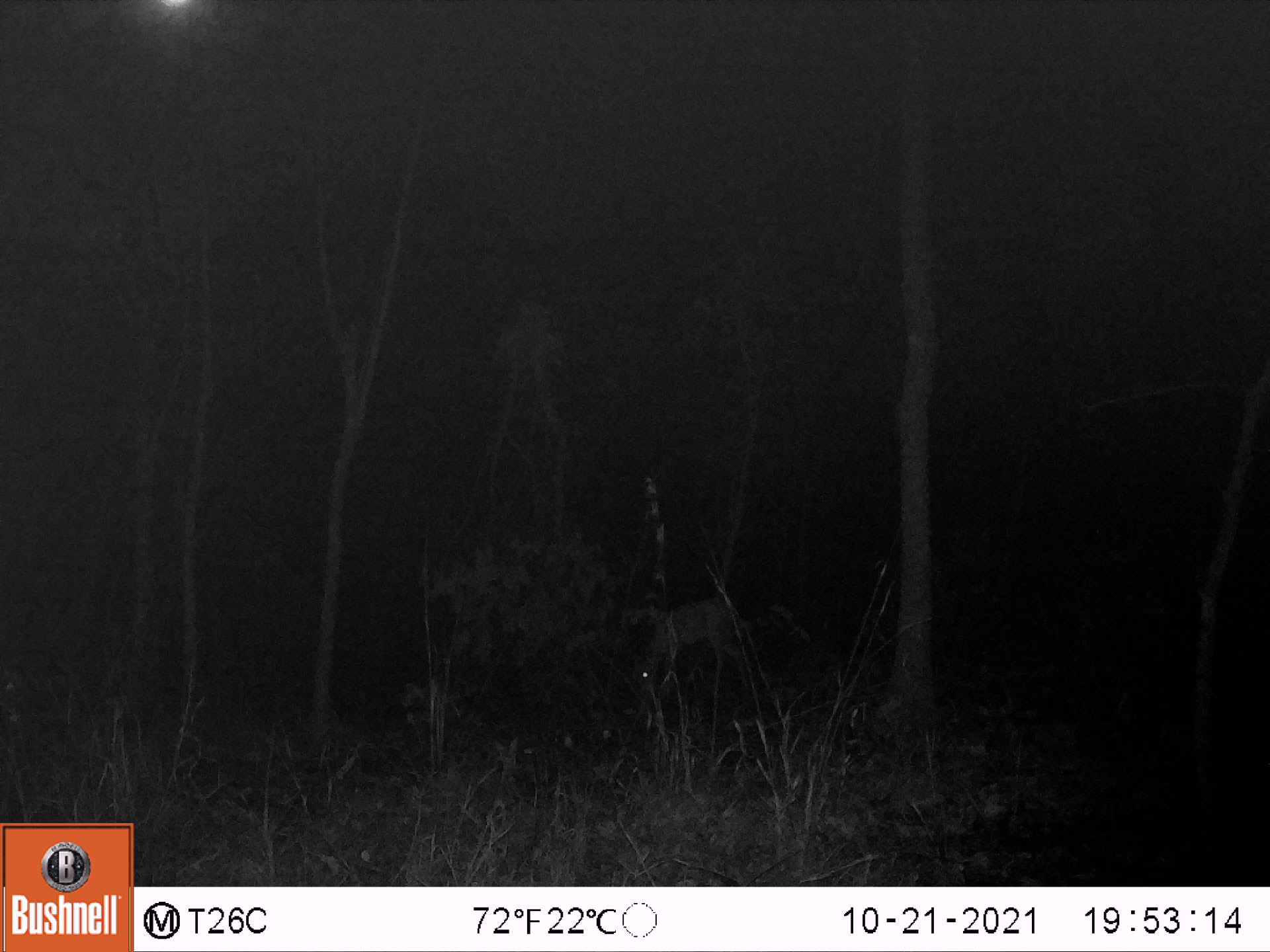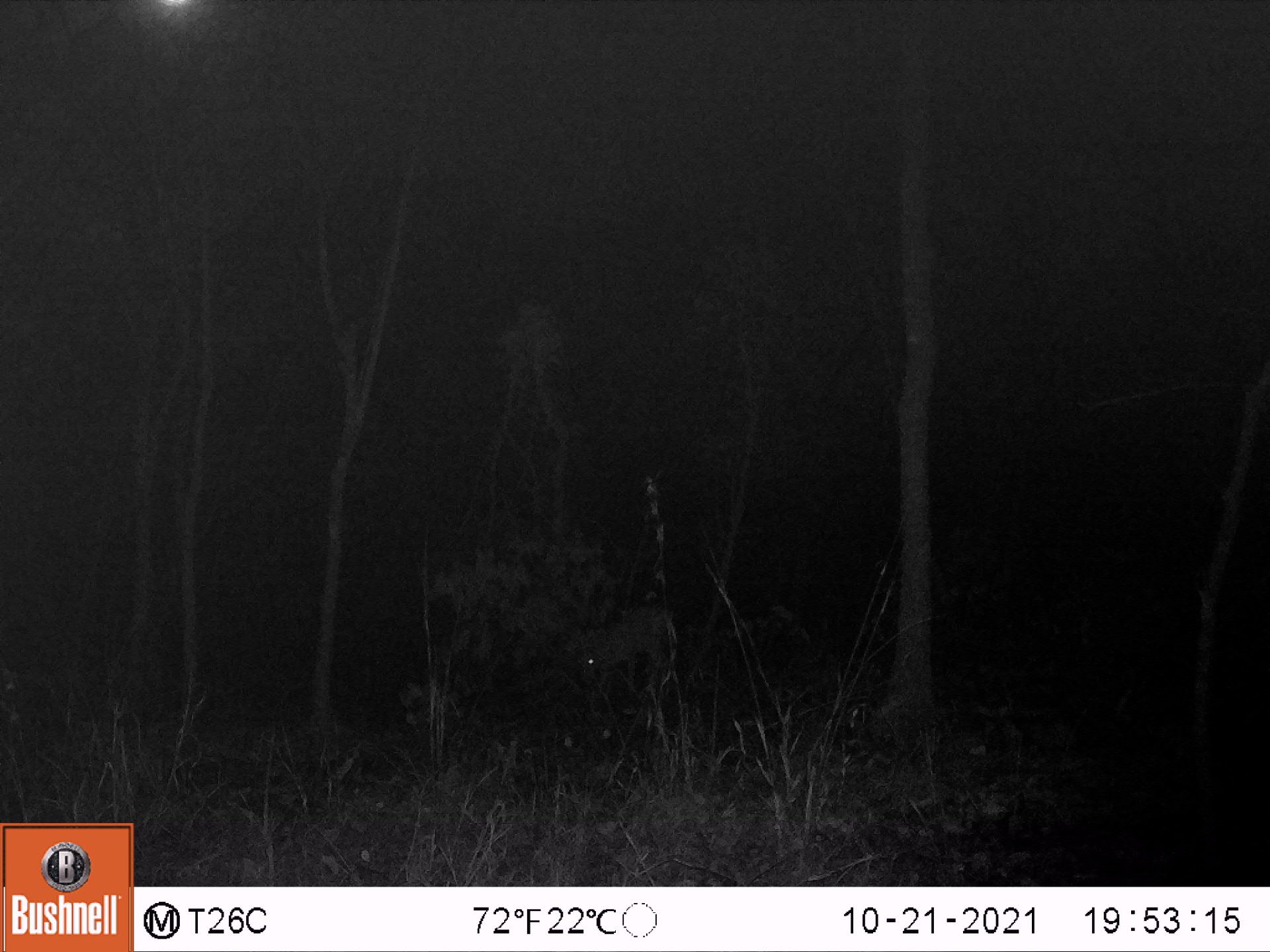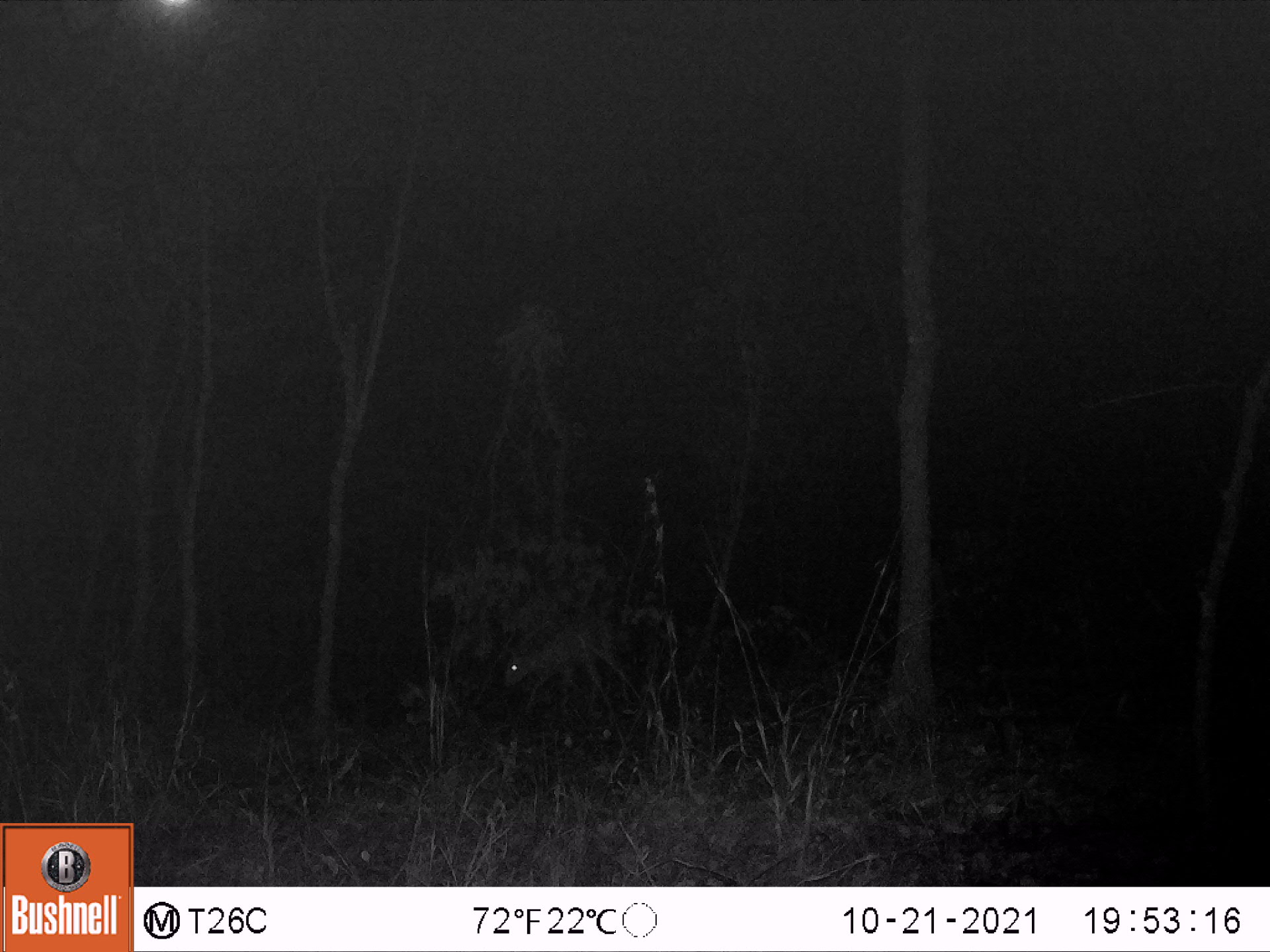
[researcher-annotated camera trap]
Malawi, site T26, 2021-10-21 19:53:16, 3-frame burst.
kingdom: Animalia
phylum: Chordata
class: Mammalia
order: Artiodactyla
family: Bovidae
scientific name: Antilopinae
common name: small antelope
Small antelope (Antilopinae), count 1.